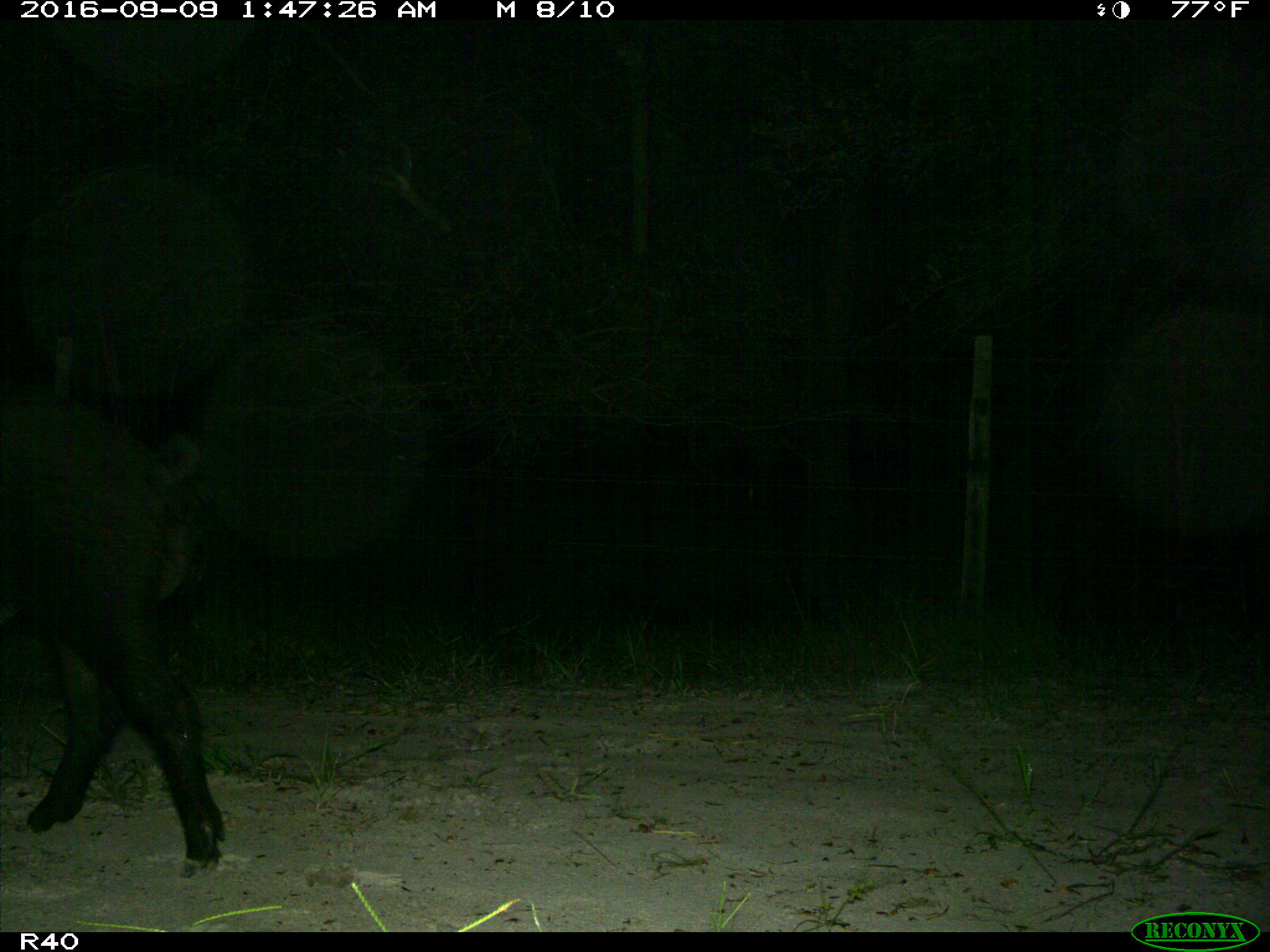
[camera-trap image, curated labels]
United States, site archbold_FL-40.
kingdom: Animalia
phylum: Chordata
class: Mammalia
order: Artiodactyla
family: Suidae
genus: Sus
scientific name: Sus scrofa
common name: wild boar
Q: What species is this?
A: Sus scrofa (wild boar).